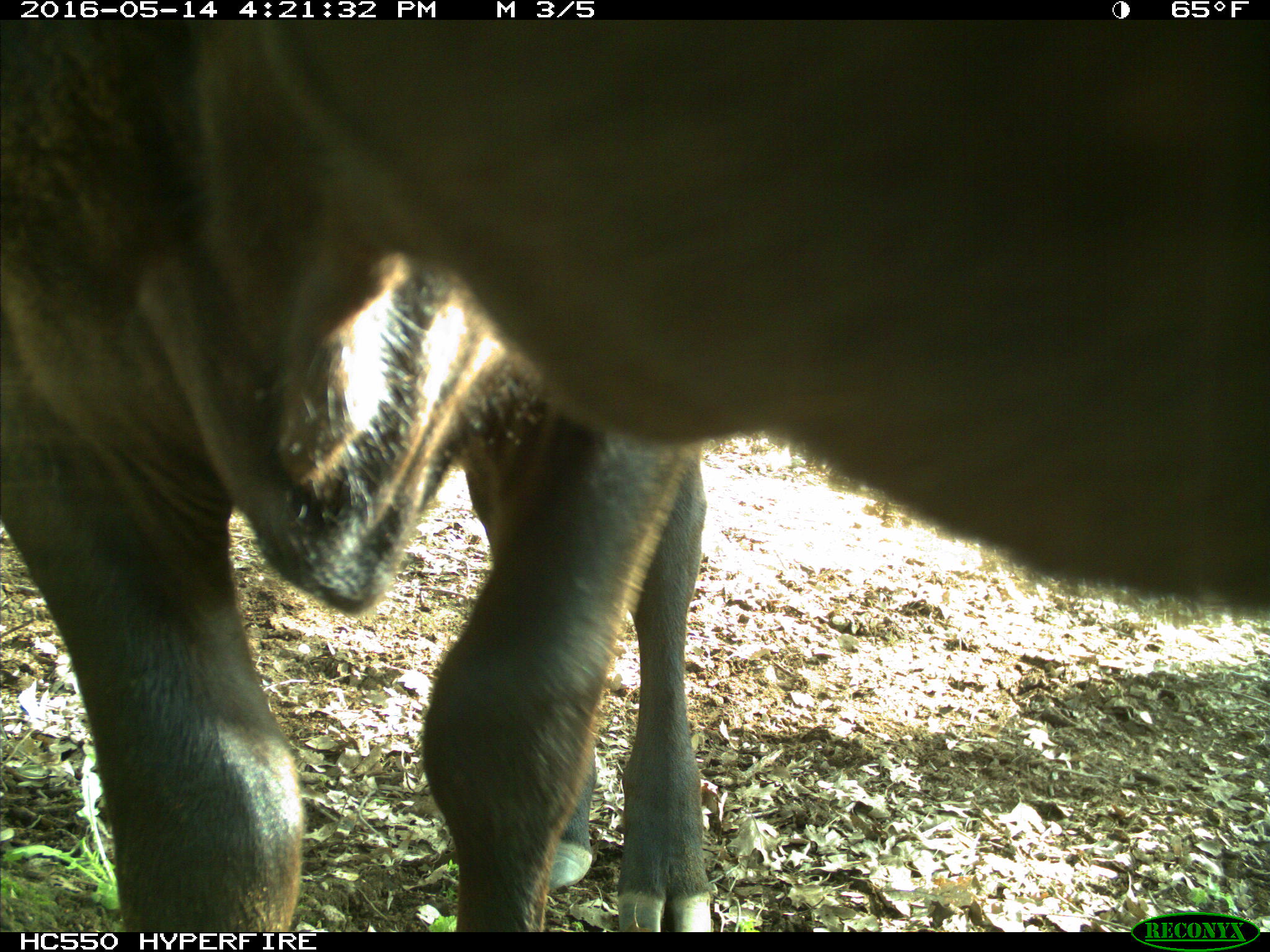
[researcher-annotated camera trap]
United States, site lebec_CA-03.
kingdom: Animalia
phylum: Chordata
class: Mammalia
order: Artiodactyla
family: Bovidae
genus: Bos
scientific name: Bos taurus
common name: domestic cow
Bos taurus (domestic cow).